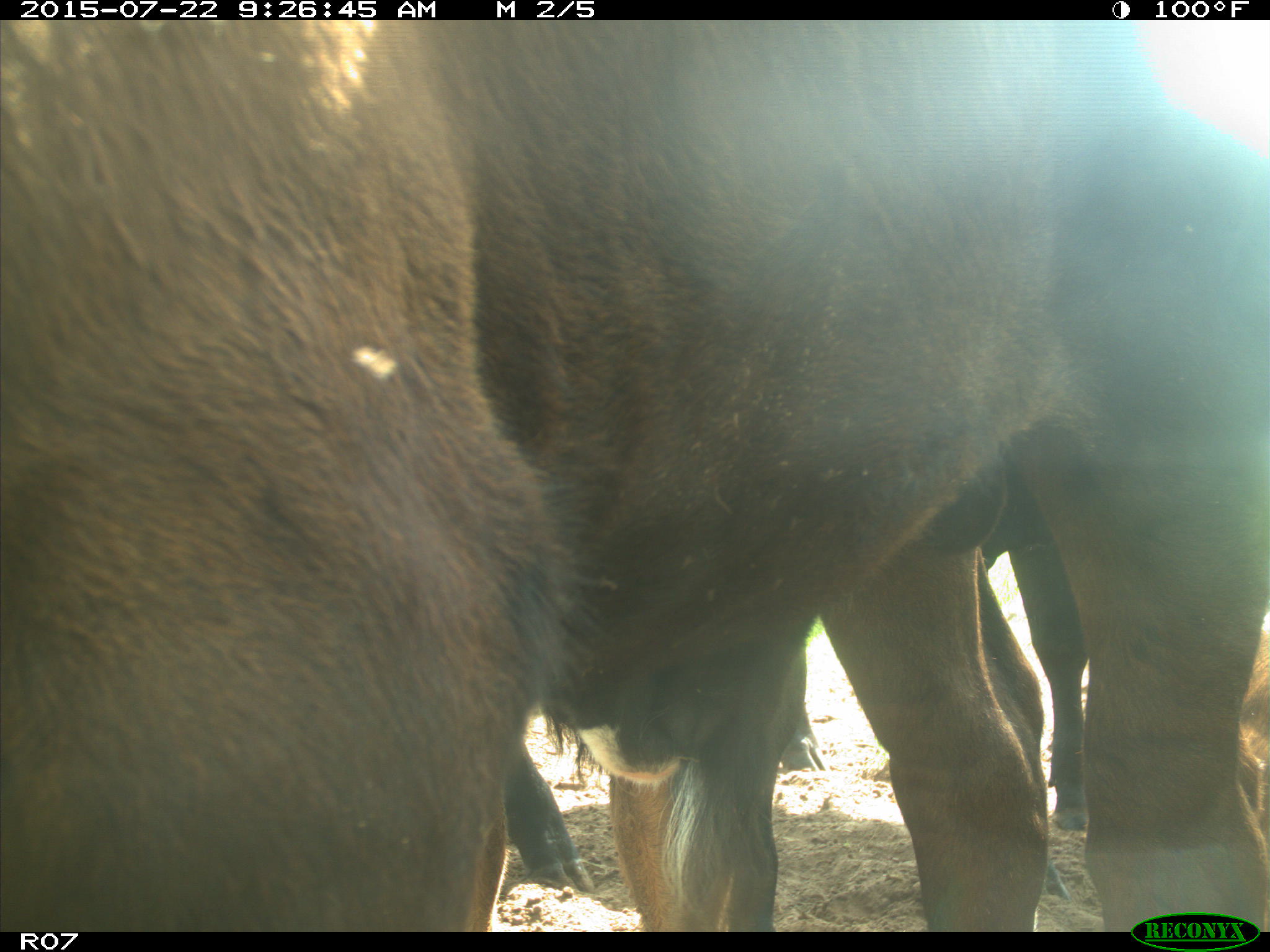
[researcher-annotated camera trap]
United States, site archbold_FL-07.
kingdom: Animalia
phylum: Chordata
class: Mammalia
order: Artiodactyla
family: Bovidae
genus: Bos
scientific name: Bos taurus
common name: domestic cow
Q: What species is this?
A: Bos taurus (domestic cow).